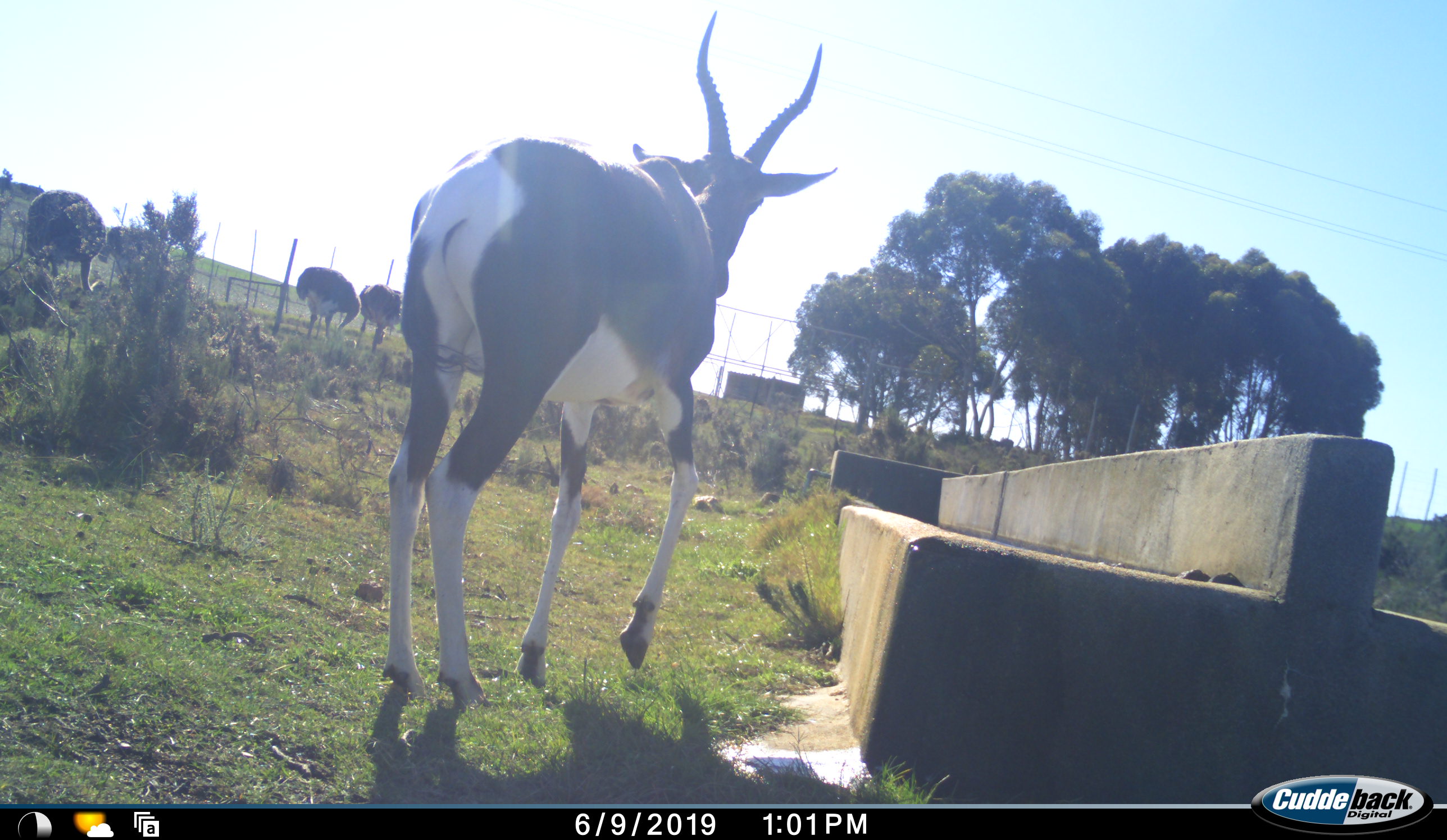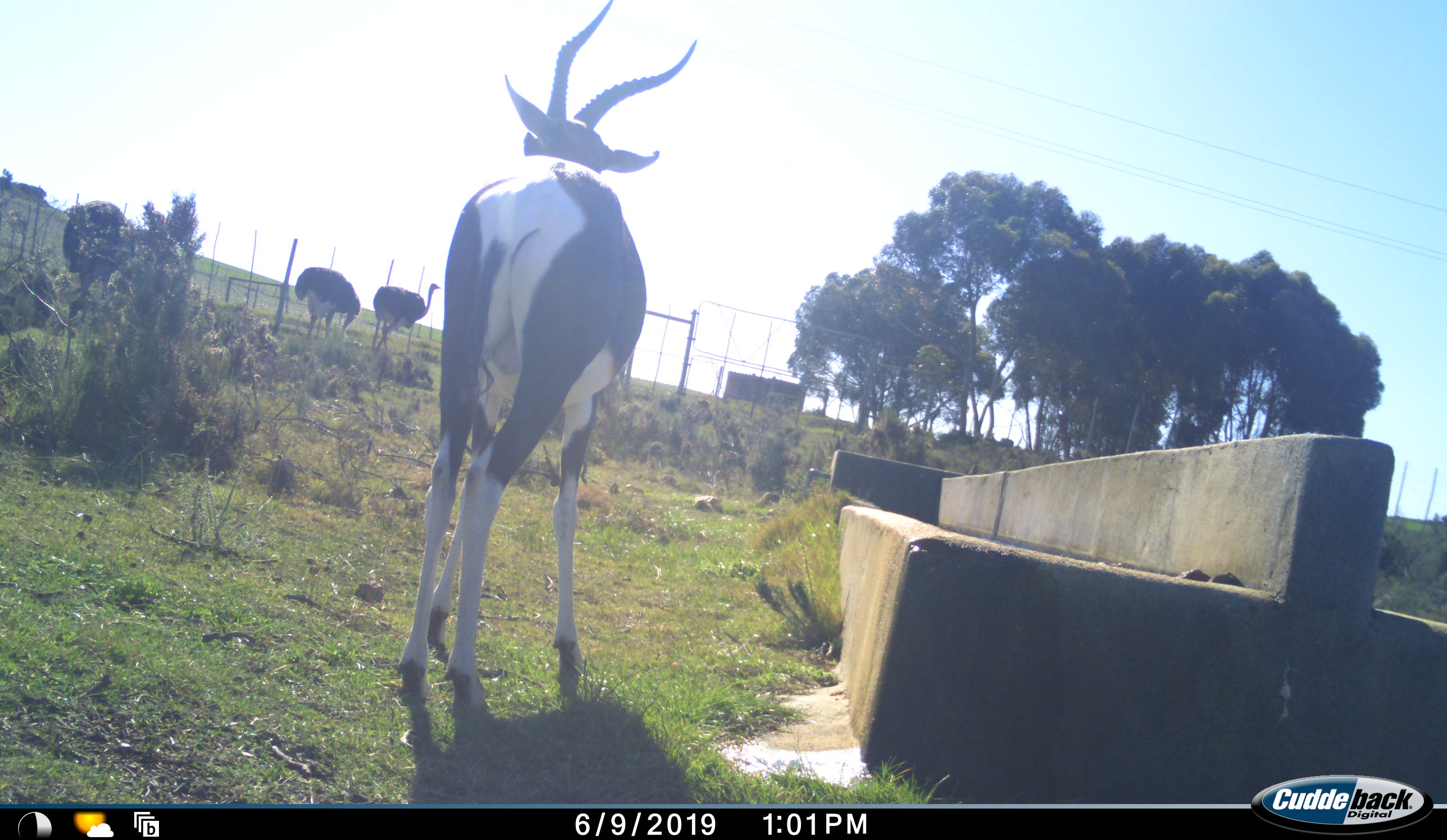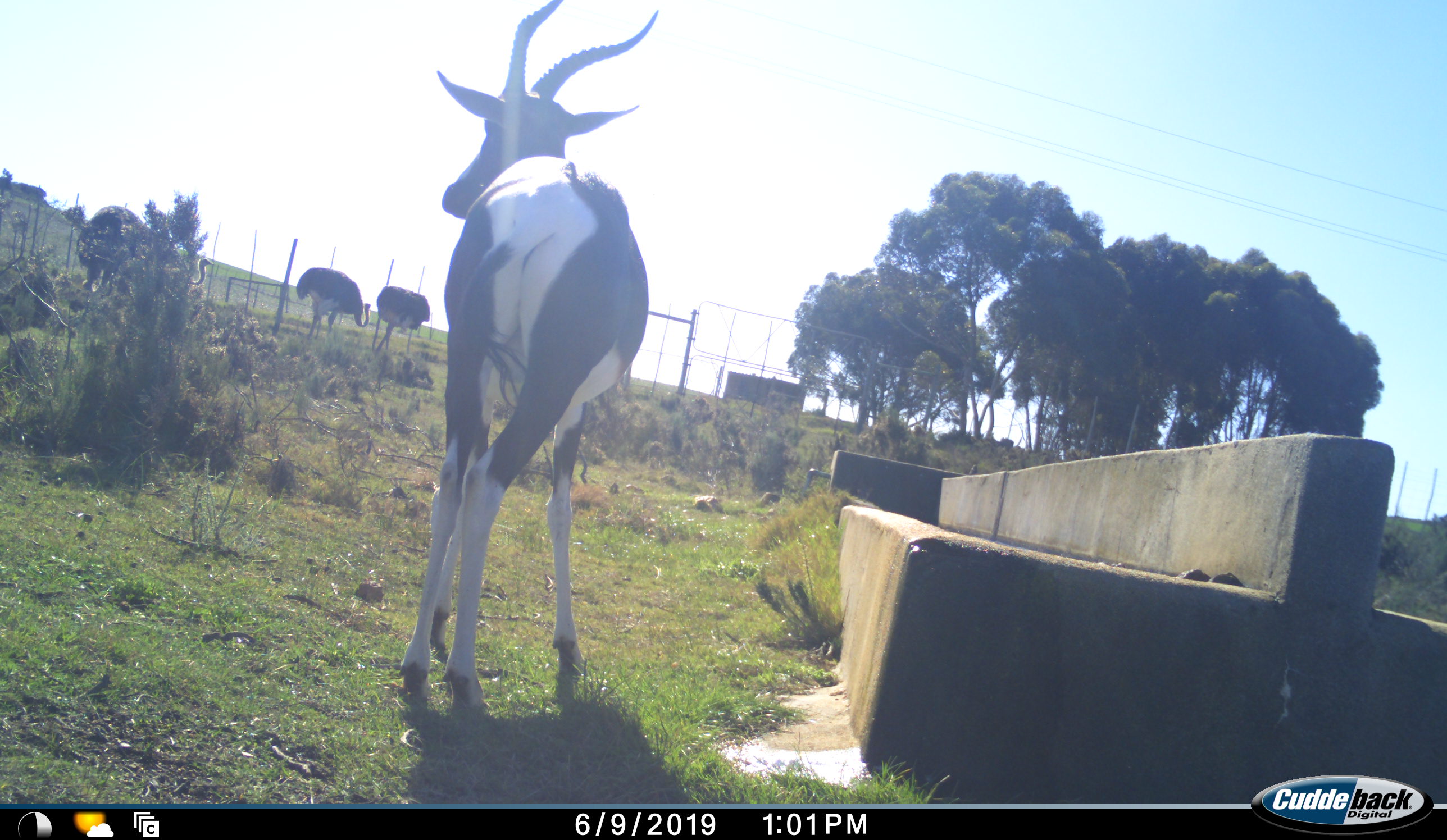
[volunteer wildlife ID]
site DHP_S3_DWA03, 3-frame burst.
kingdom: Animalia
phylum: Chordata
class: Mammalia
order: Artiodactyla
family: Bovidae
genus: Damaliscus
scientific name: Damaliscus pygargus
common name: bontebok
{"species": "bontebok (Damaliscus pygargus)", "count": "1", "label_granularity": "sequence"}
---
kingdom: Animalia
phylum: Chordata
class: Aves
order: Struthioniformes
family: Struthionidae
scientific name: Struthionidae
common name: ostrich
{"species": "ostrich (Struthionidae)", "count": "4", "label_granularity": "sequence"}